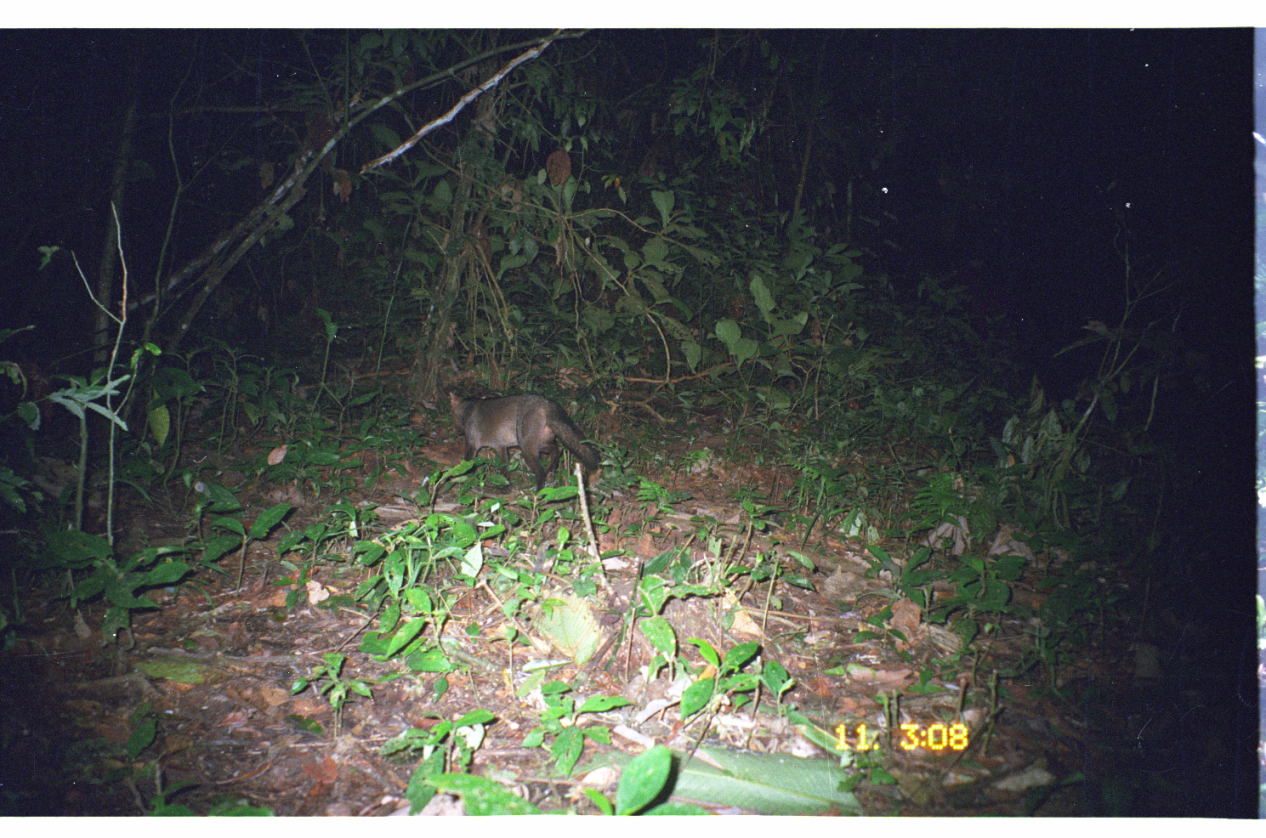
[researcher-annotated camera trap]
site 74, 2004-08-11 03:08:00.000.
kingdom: Animalia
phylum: Chordata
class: Mammalia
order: Carnivora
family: Canidae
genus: Atelocynus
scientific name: Atelocynus microtis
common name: short-eared dog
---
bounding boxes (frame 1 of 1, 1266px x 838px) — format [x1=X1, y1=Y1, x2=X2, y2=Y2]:
atelocynus microtis: [x1=447, y1=392, x2=601, y2=494]